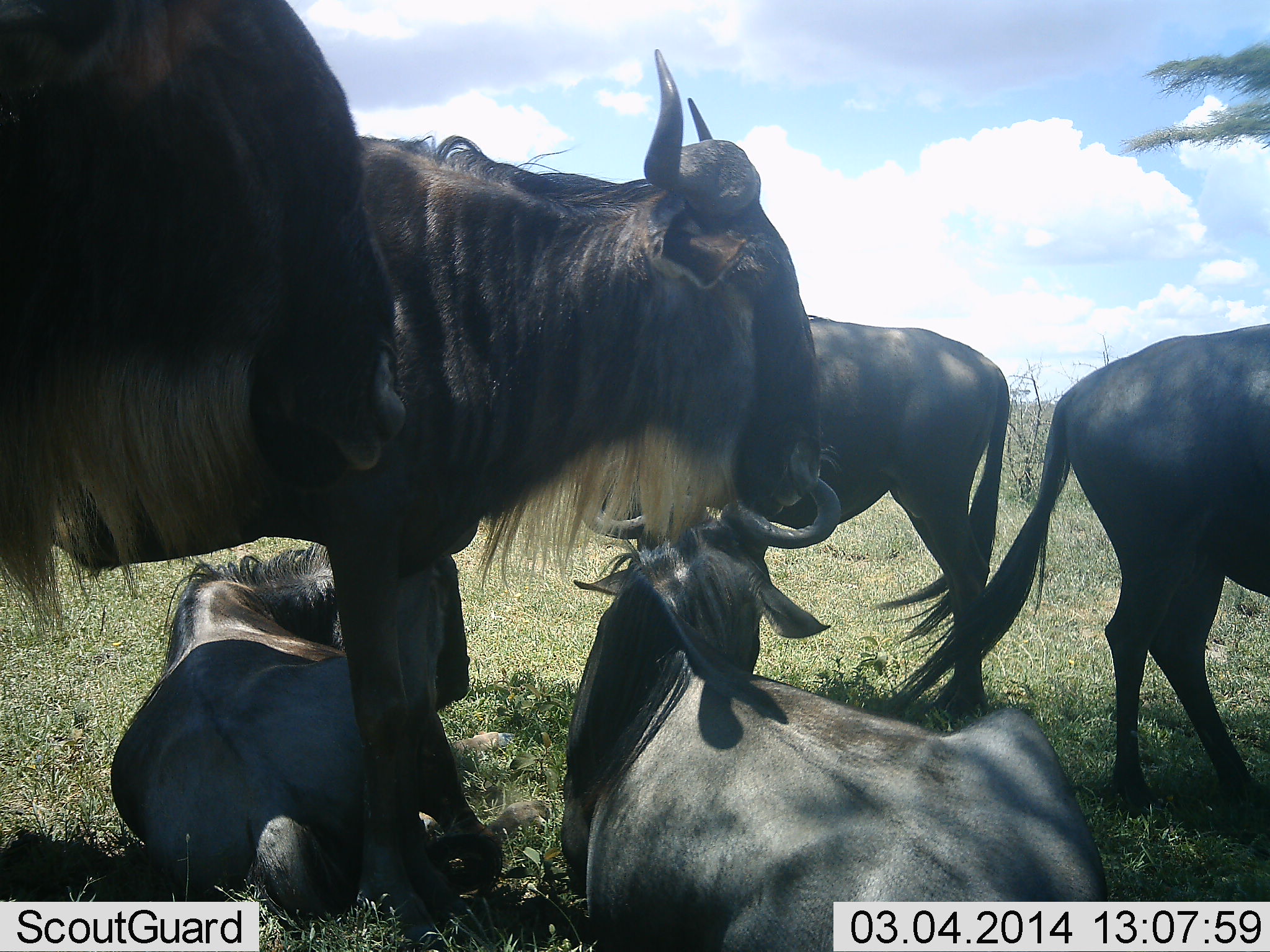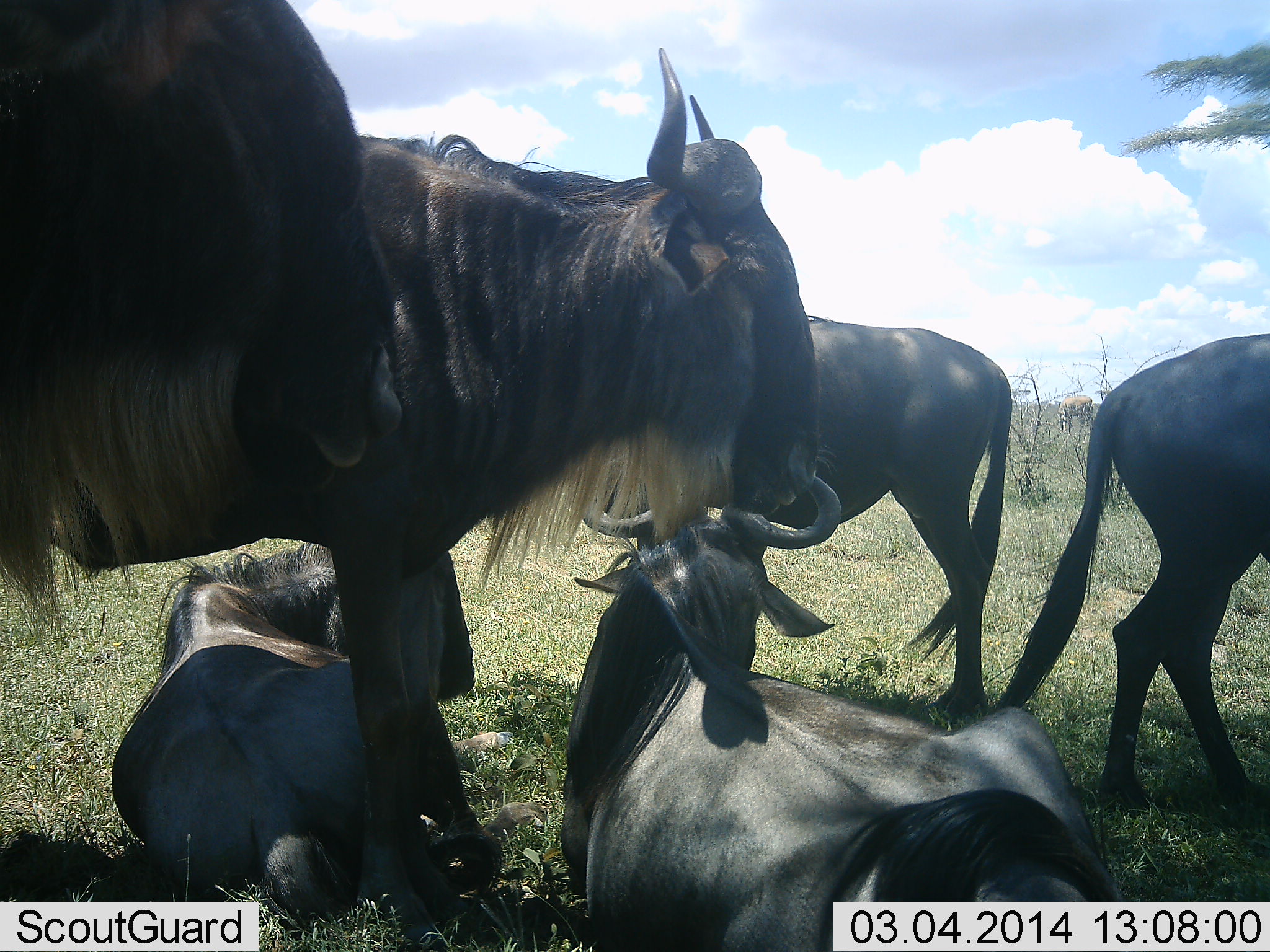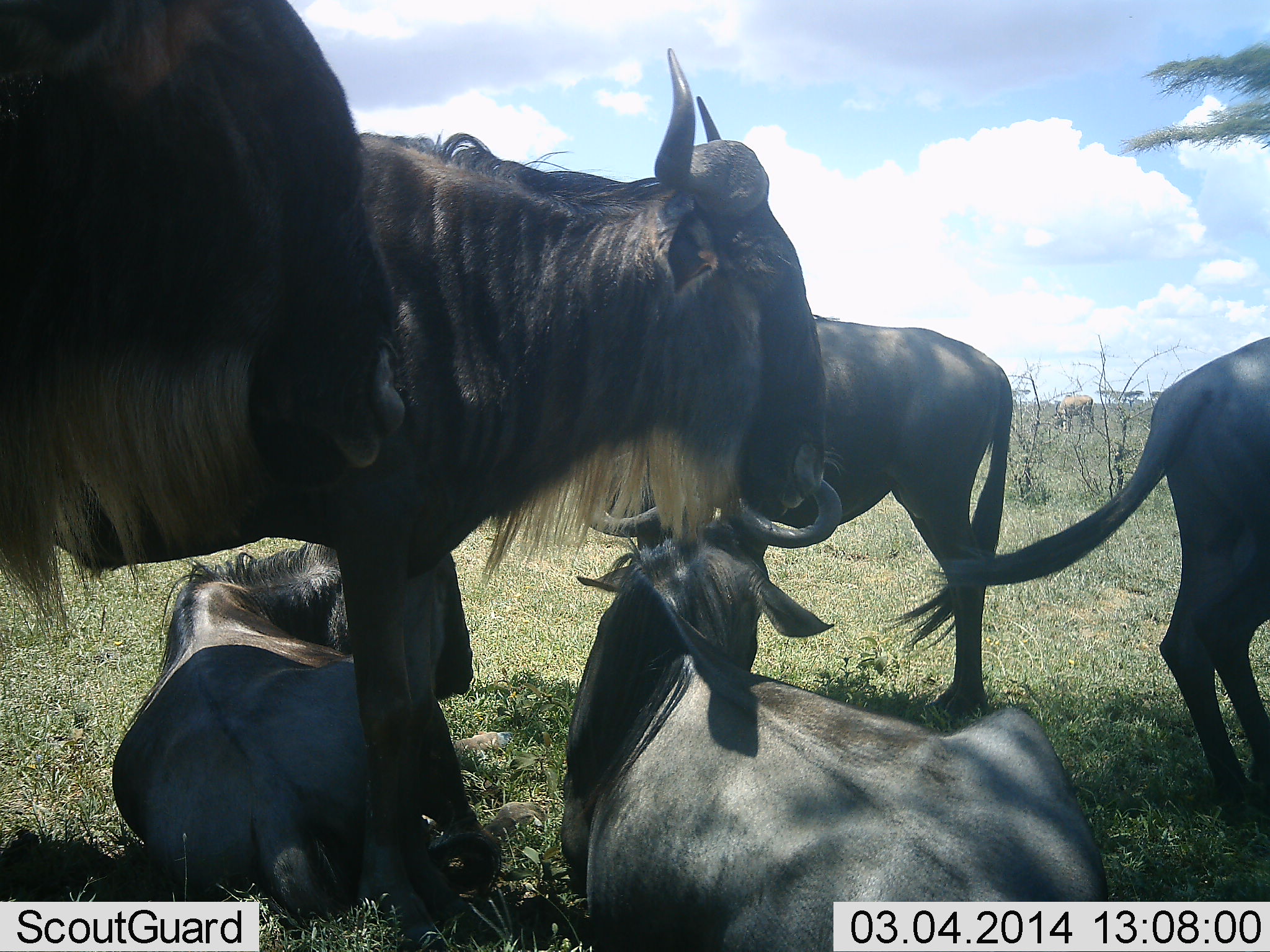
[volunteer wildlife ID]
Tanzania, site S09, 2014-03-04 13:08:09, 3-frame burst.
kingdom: Animalia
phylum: Chordata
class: Mammalia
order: Artiodactyla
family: Bovidae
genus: Connochaetes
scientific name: Connochaetes taurinus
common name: blue wildebeest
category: wildebeest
Wildebeest (blue wildebeest) (Connochaetes taurinus), count 6. Behavior (volunteer vote fractions): standing 90%, resting 100%, moving 10%, interacting 0%. Young present (vote fraction): 0%. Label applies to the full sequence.